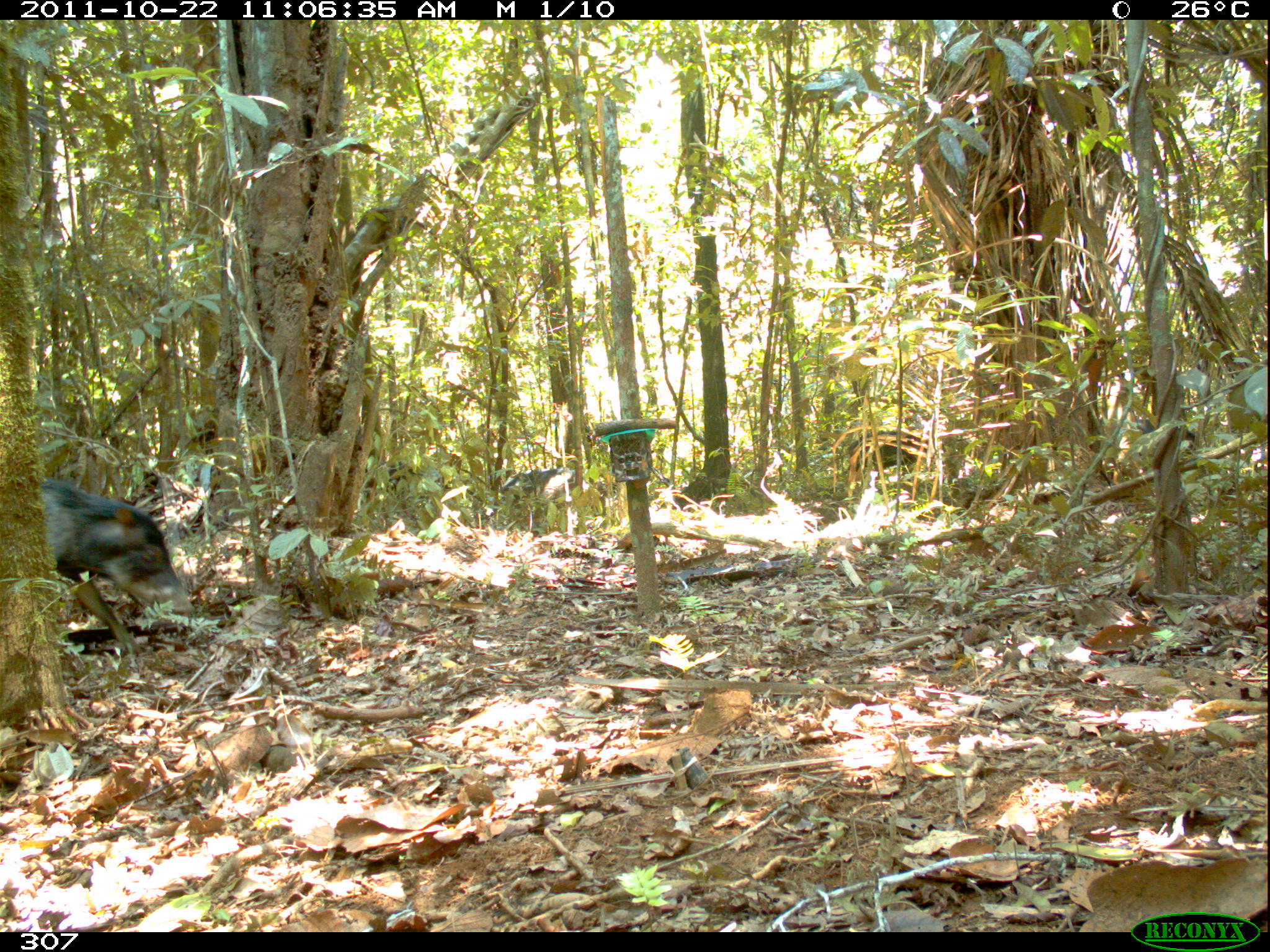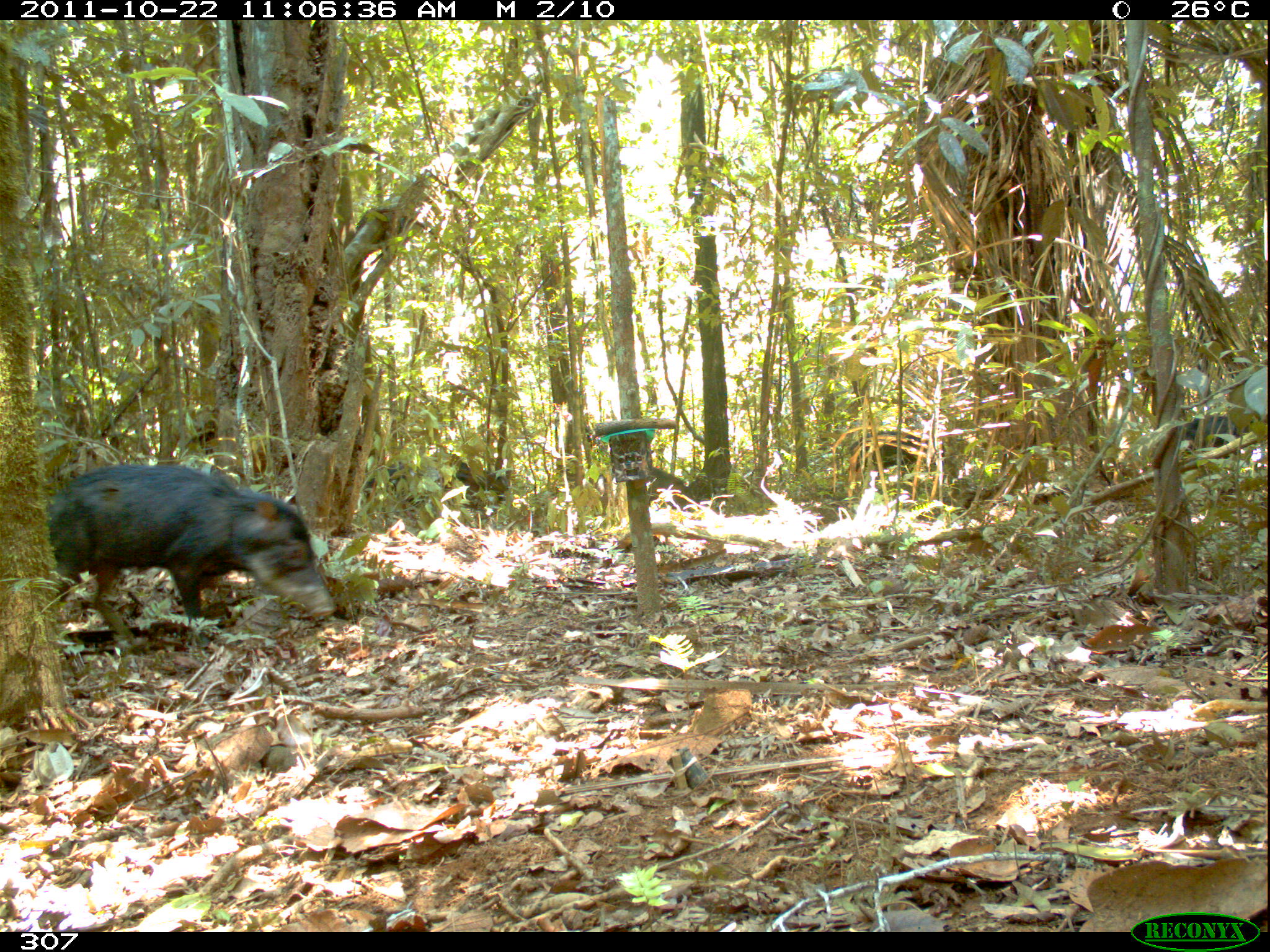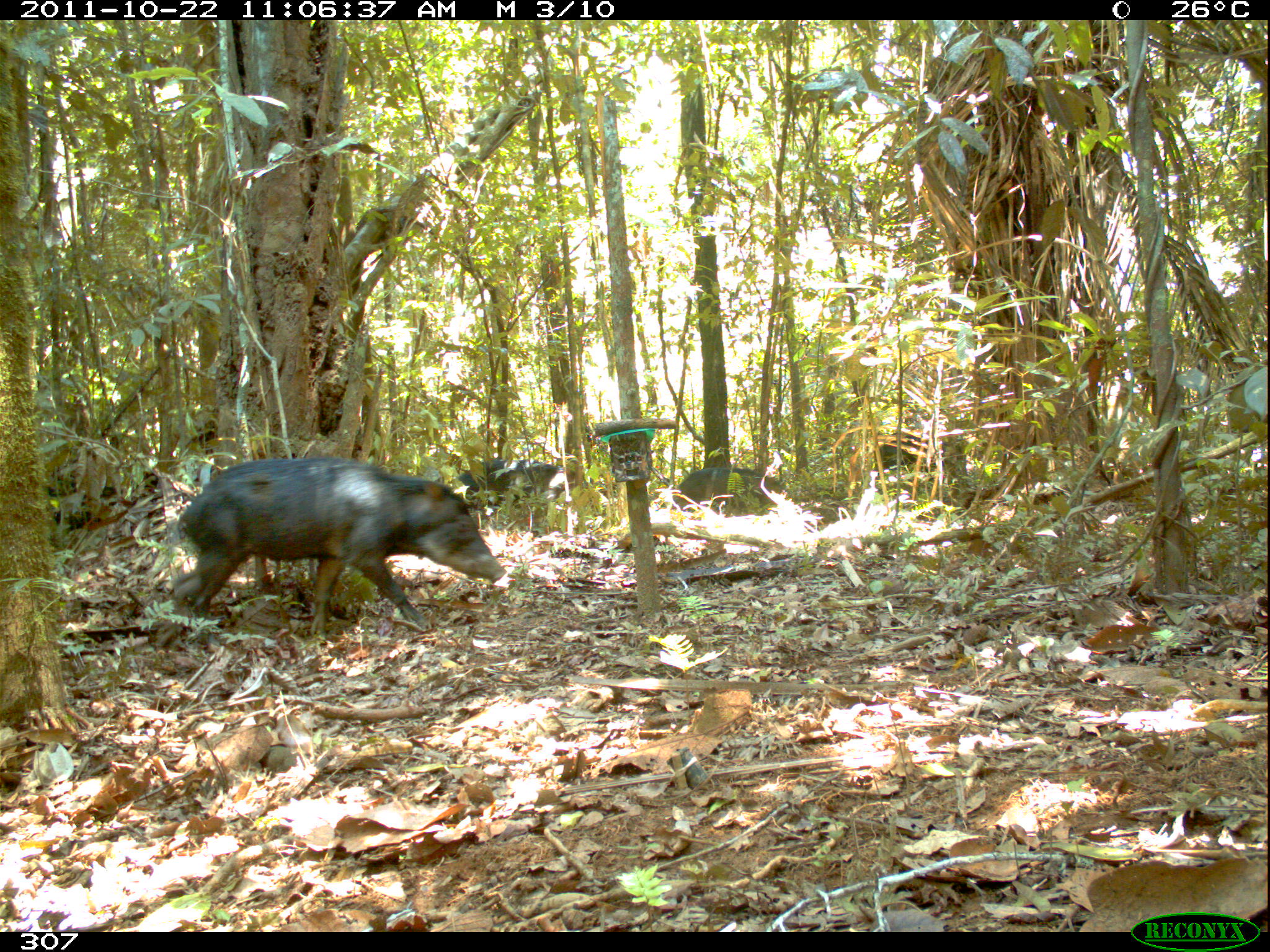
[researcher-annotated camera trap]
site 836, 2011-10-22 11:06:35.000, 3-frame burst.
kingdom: Animalia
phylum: Chordata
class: Mammalia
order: Artiodactyla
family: Tayassuidae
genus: Tayassu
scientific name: Tayassu pecari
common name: white-lipped peccary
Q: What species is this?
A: Tayassu pecari (white-lipped peccary).